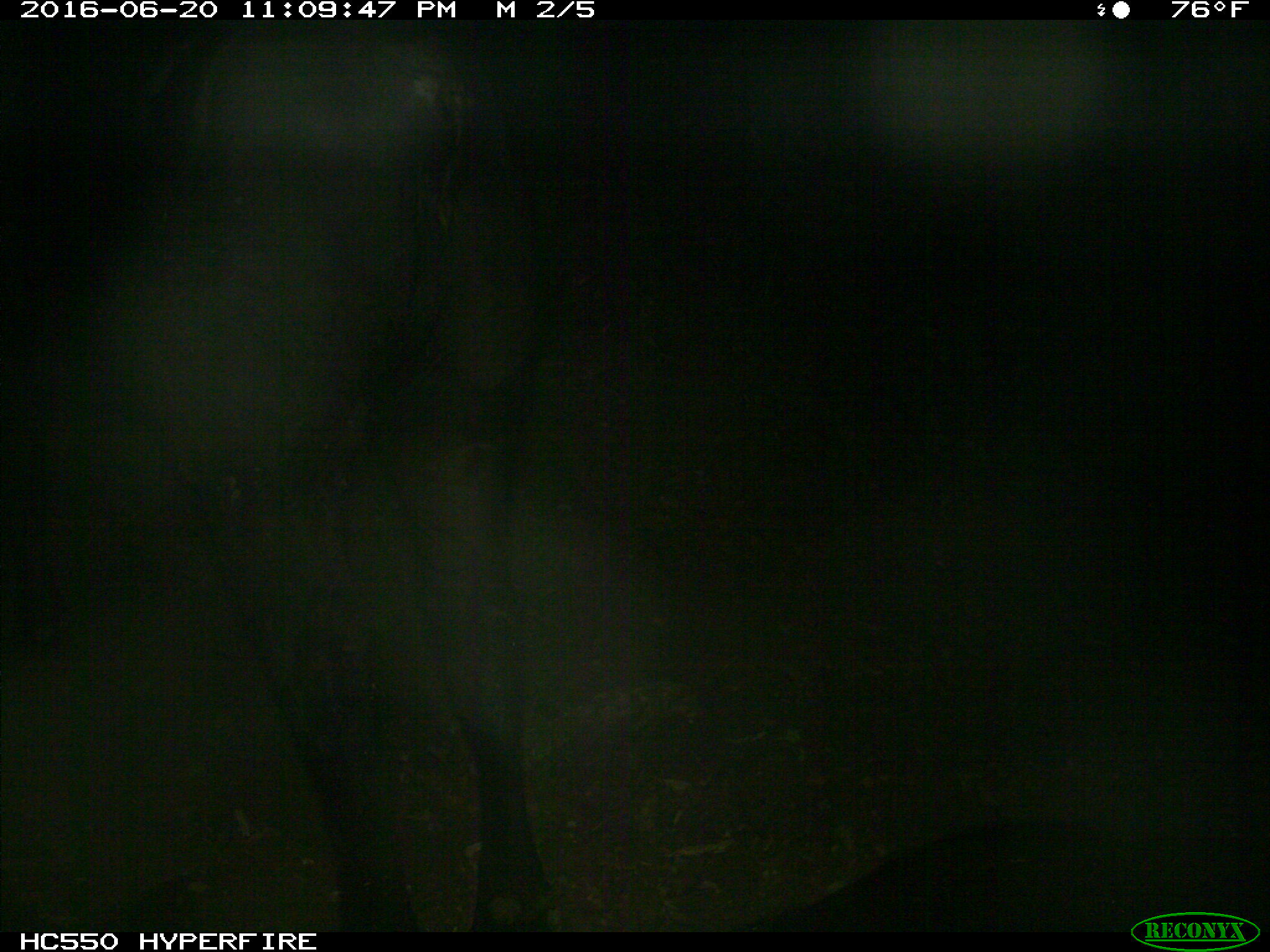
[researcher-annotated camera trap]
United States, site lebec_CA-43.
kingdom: Animalia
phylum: Chordata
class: Mammalia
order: Artiodactyla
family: Bovidae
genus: Bos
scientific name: Bos taurus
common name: domestic cow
Bos taurus (domestic cow).